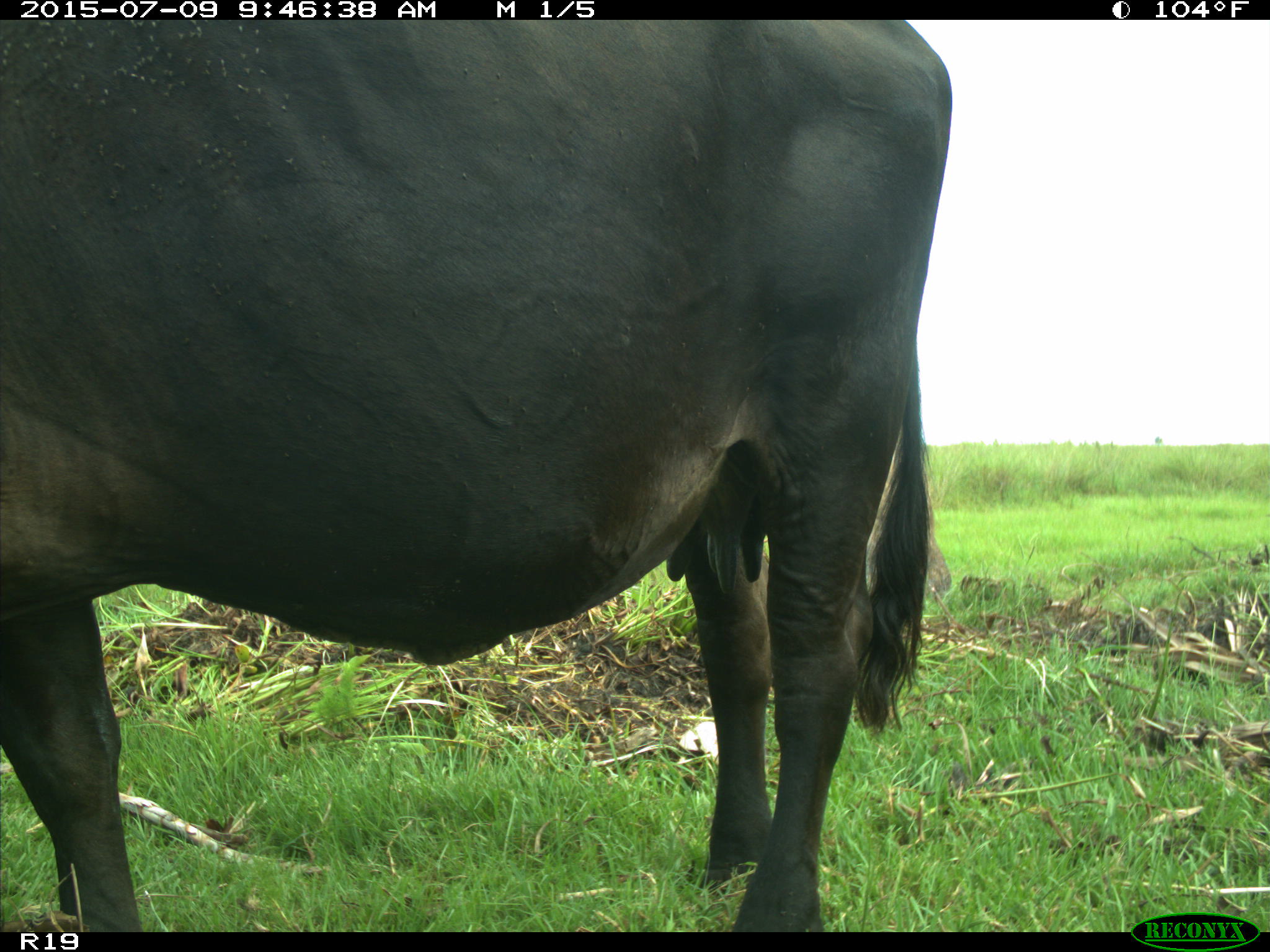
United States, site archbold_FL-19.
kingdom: Animalia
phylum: Chordata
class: Mammalia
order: Artiodactyla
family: Bovidae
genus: Bos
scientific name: Bos taurus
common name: domestic cow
Bos taurus (domestic cow).